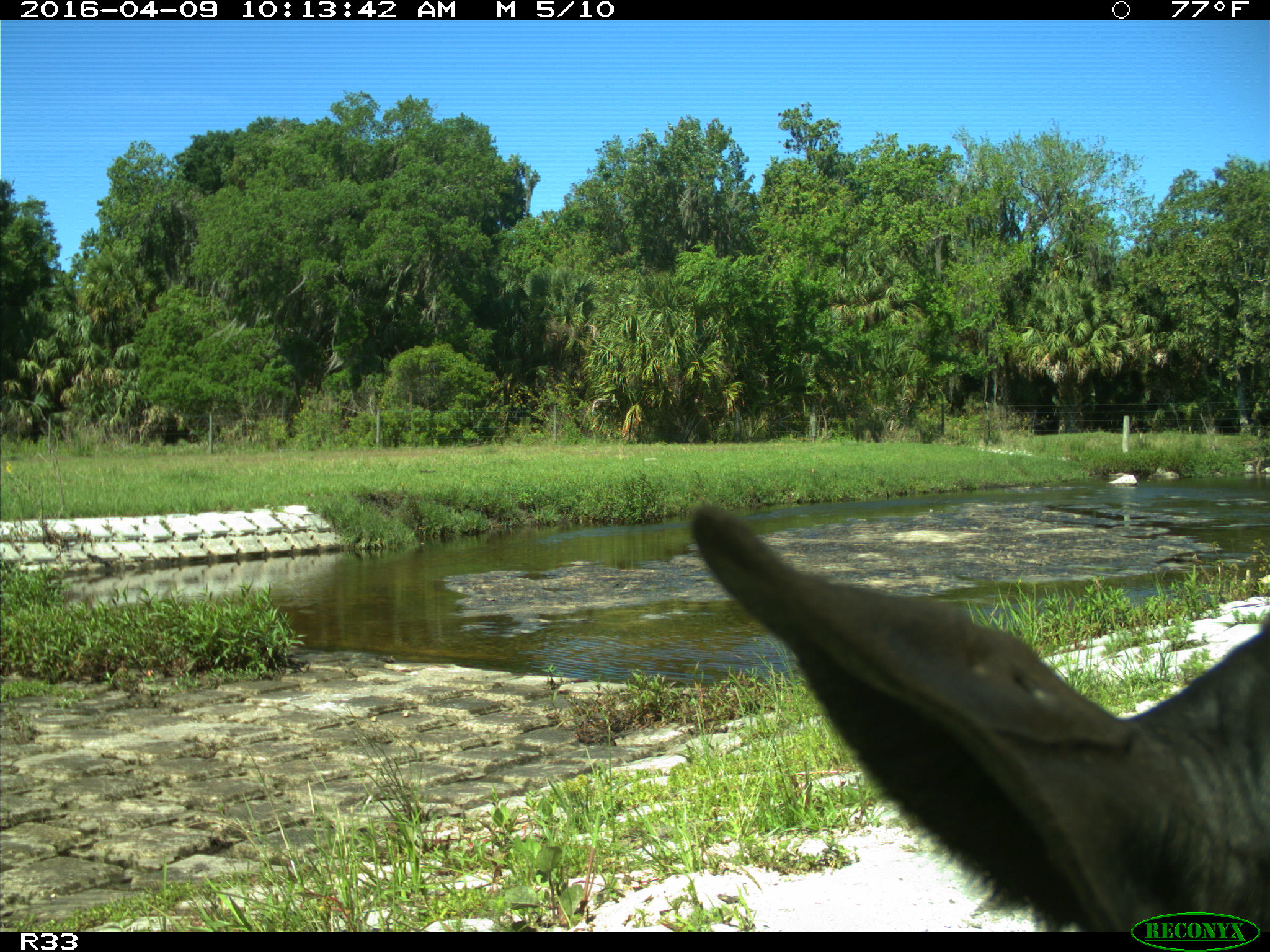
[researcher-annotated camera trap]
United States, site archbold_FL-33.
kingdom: Animalia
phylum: Chordata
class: Mammalia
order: Artiodactyla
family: Bovidae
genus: Bos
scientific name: Bos taurus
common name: domestic cow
Bos taurus (domestic cow).